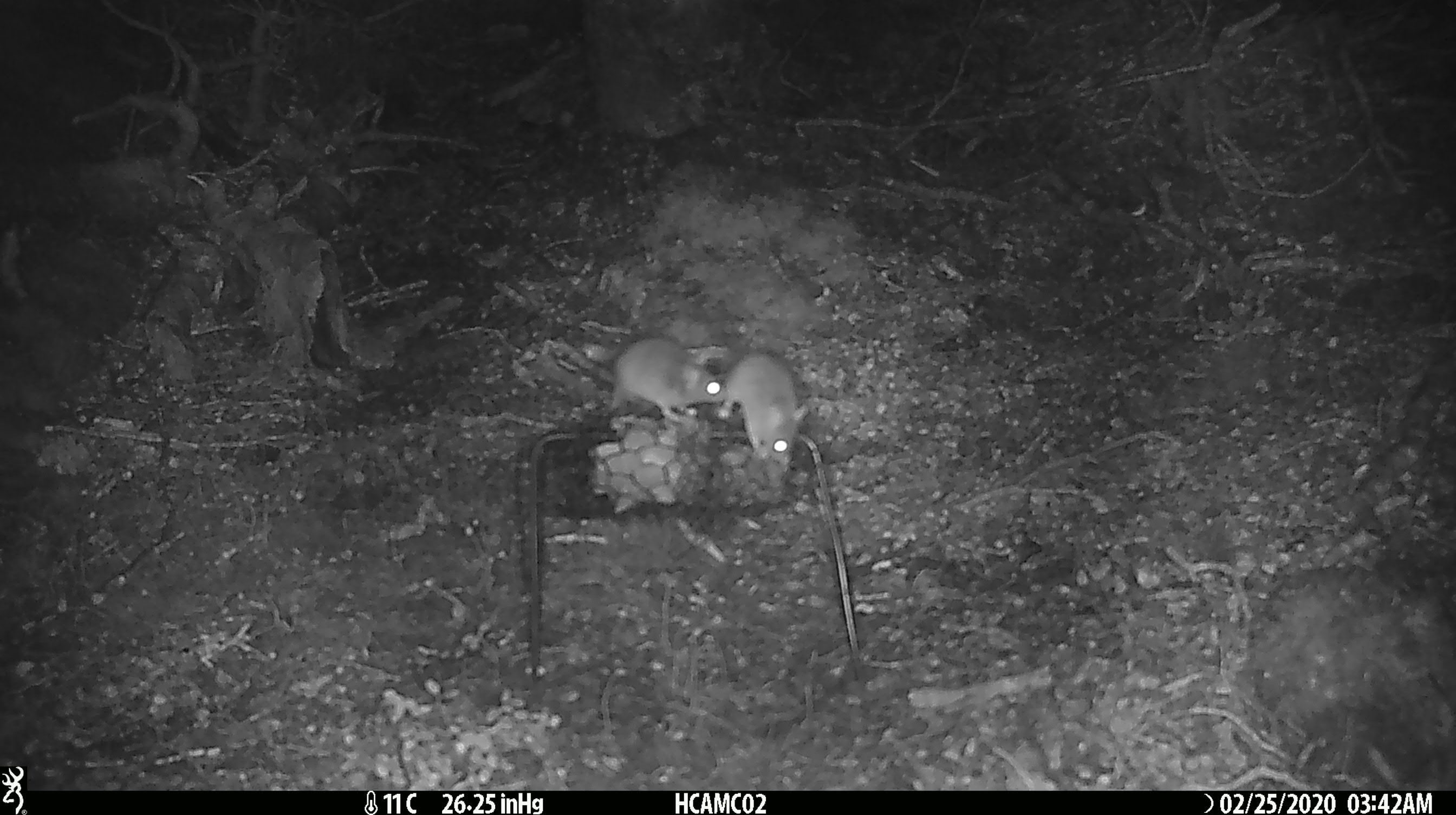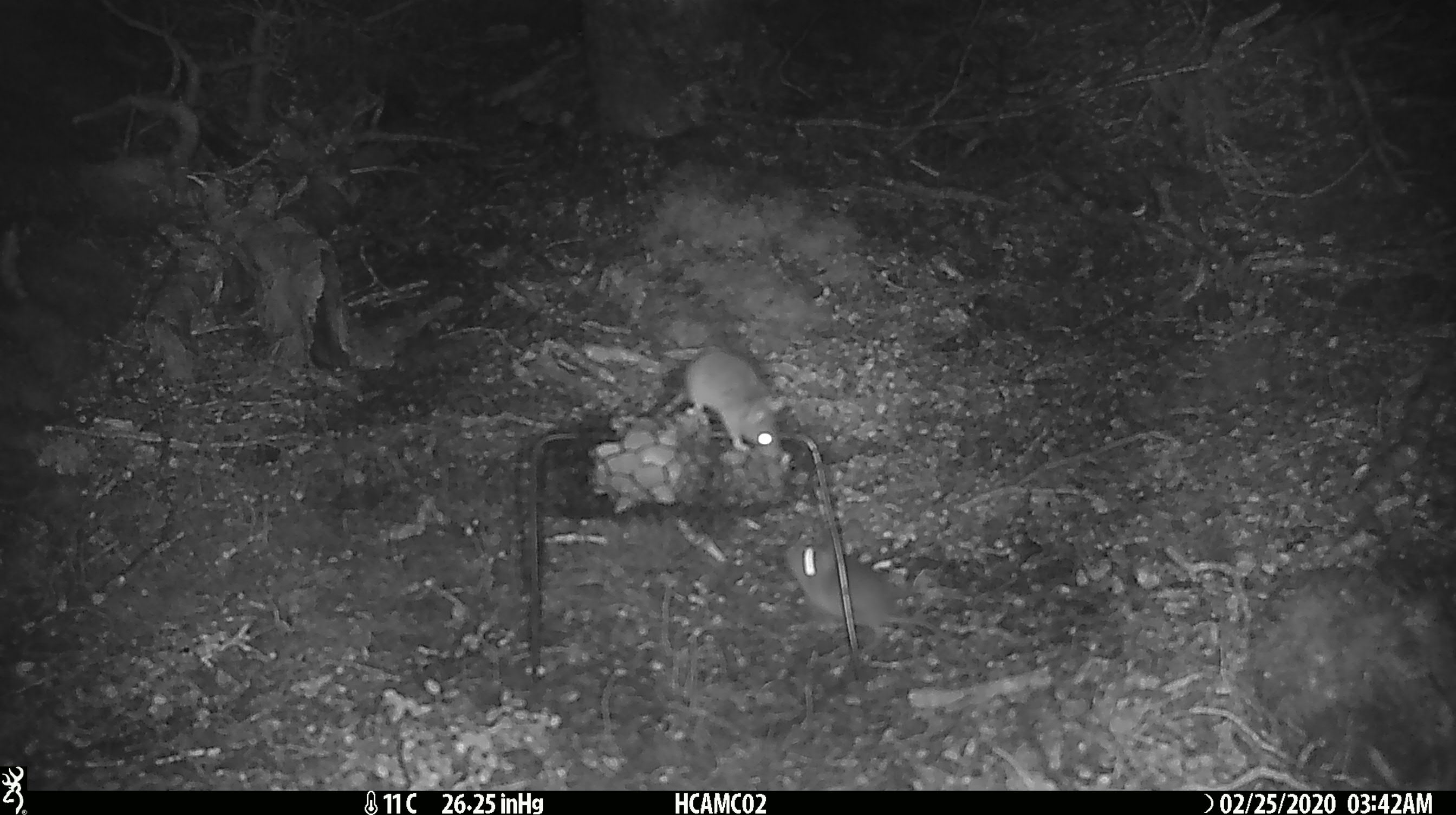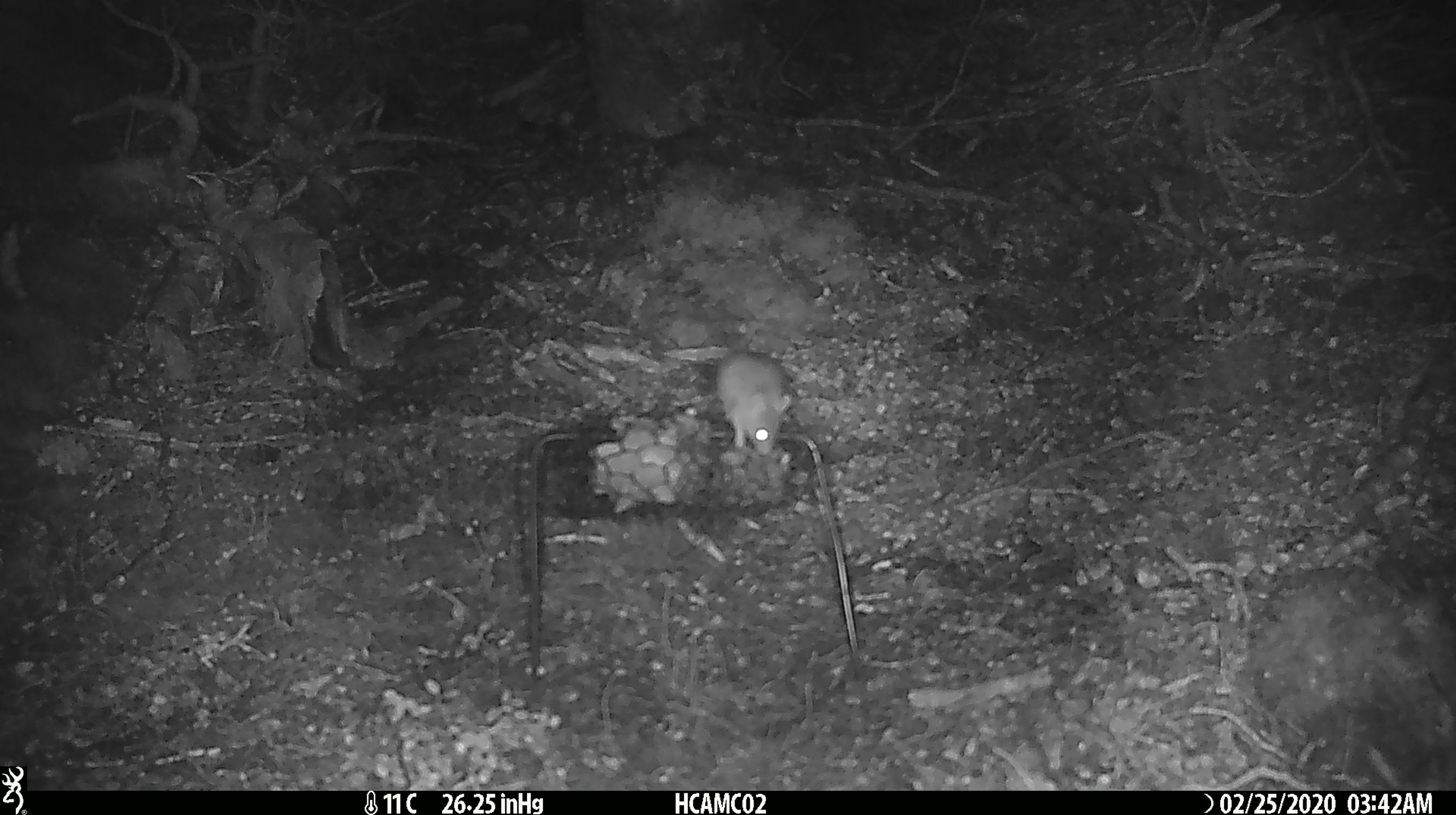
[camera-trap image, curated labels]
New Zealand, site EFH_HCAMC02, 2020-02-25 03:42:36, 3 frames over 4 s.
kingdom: Animalia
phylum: Chordata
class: Mammalia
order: Rodentia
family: Muridae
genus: Mus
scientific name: Mus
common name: mouse